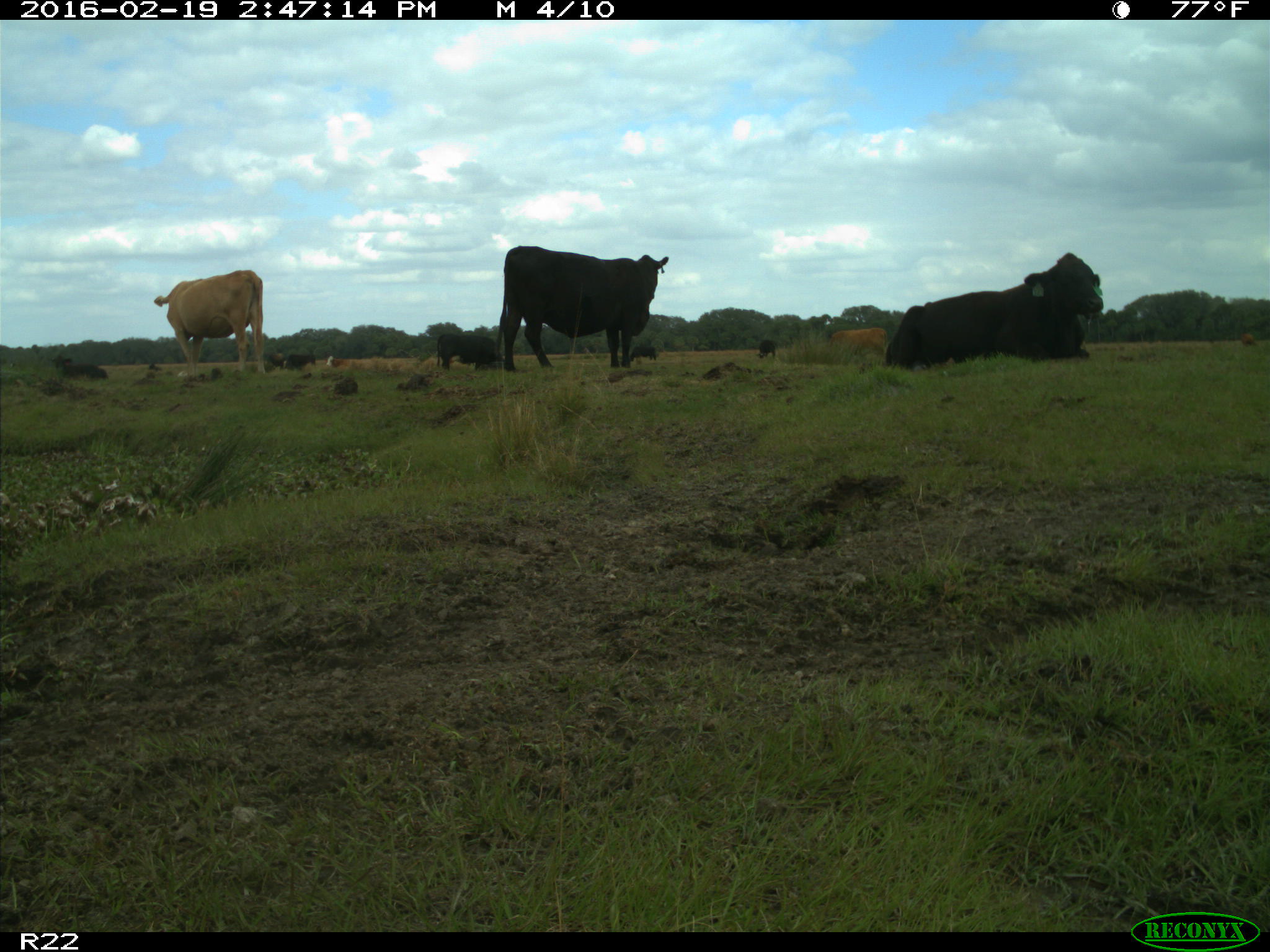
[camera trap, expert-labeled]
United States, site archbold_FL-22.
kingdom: Animalia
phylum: Chordata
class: Mammalia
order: Artiodactyla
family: Bovidae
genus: Bos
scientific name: Bos taurus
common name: domestic cow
Bos taurus (domestic cow).